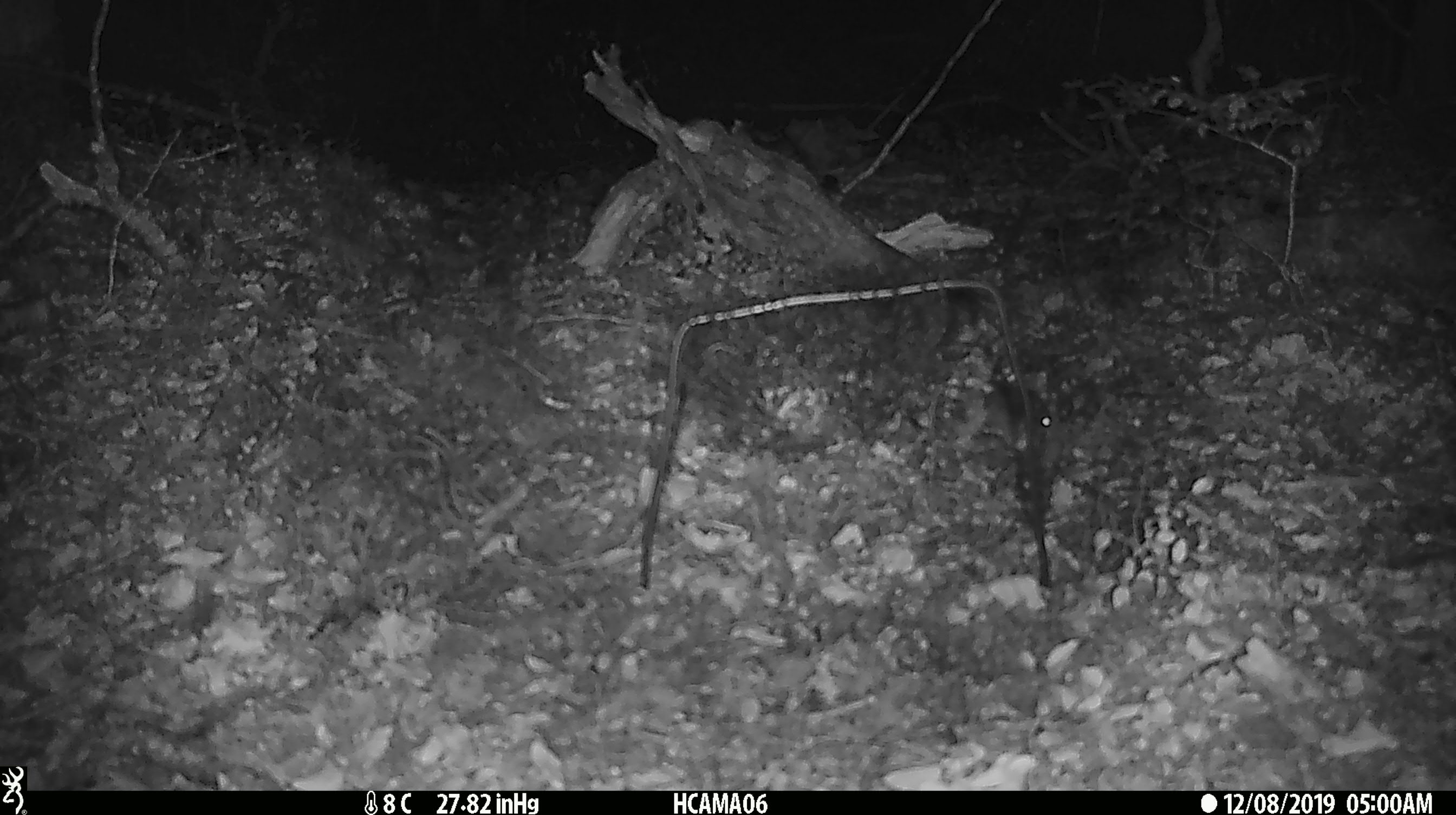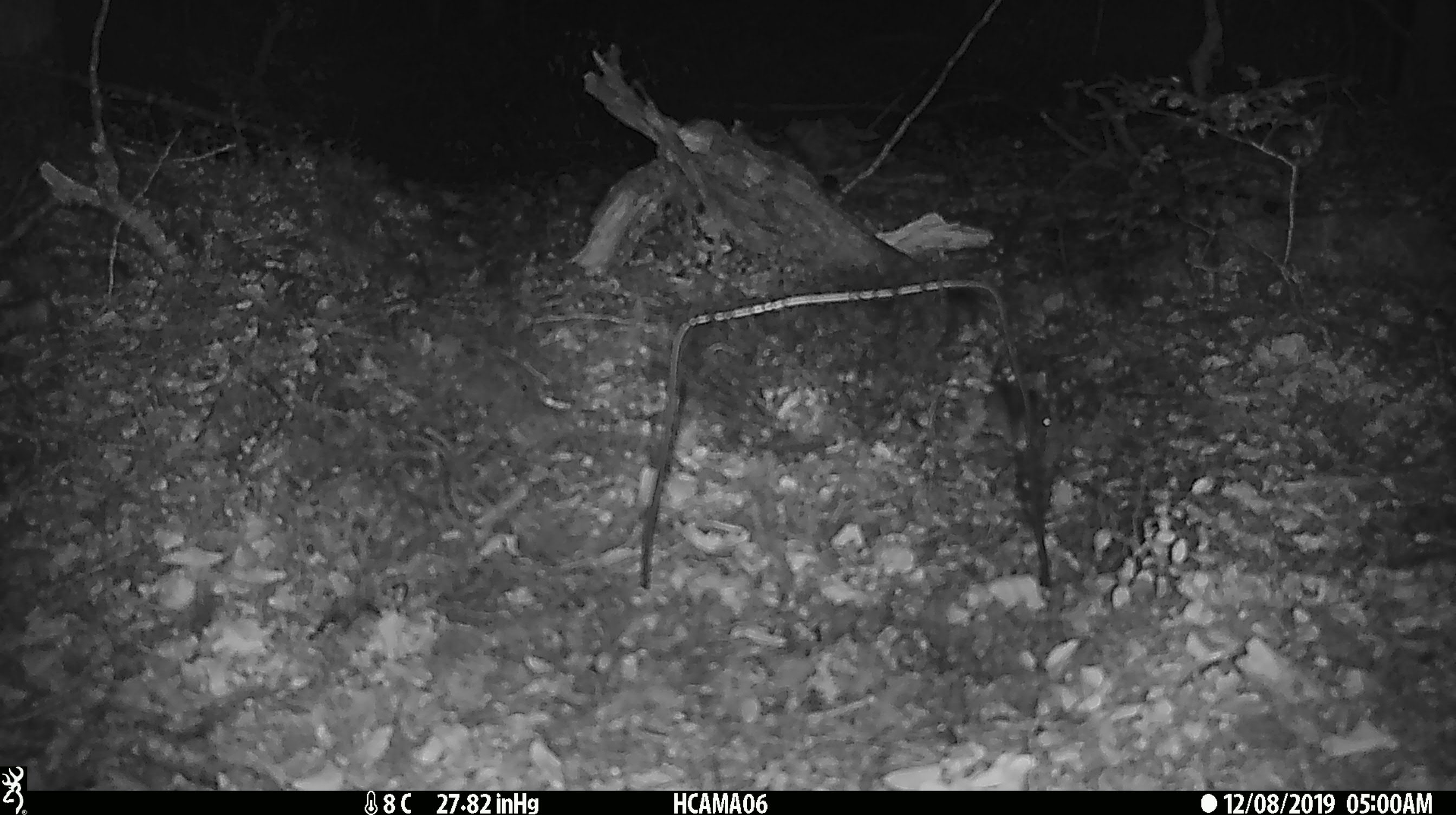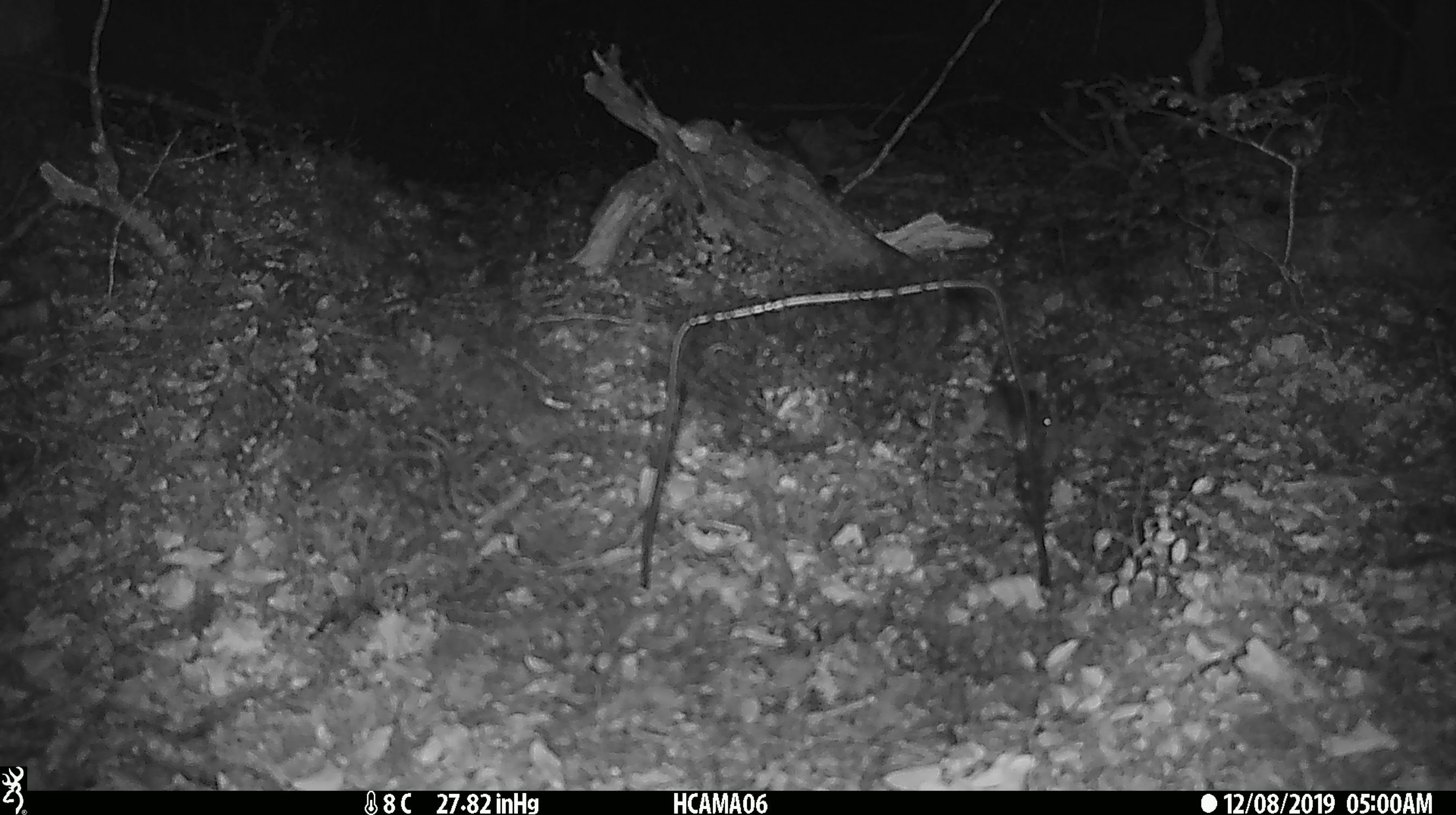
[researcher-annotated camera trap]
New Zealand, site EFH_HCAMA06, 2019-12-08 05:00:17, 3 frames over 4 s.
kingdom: Animalia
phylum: Chordata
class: Mammalia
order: Rodentia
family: Muridae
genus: Mus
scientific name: Mus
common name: mouse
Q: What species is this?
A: Mouse (Mus).